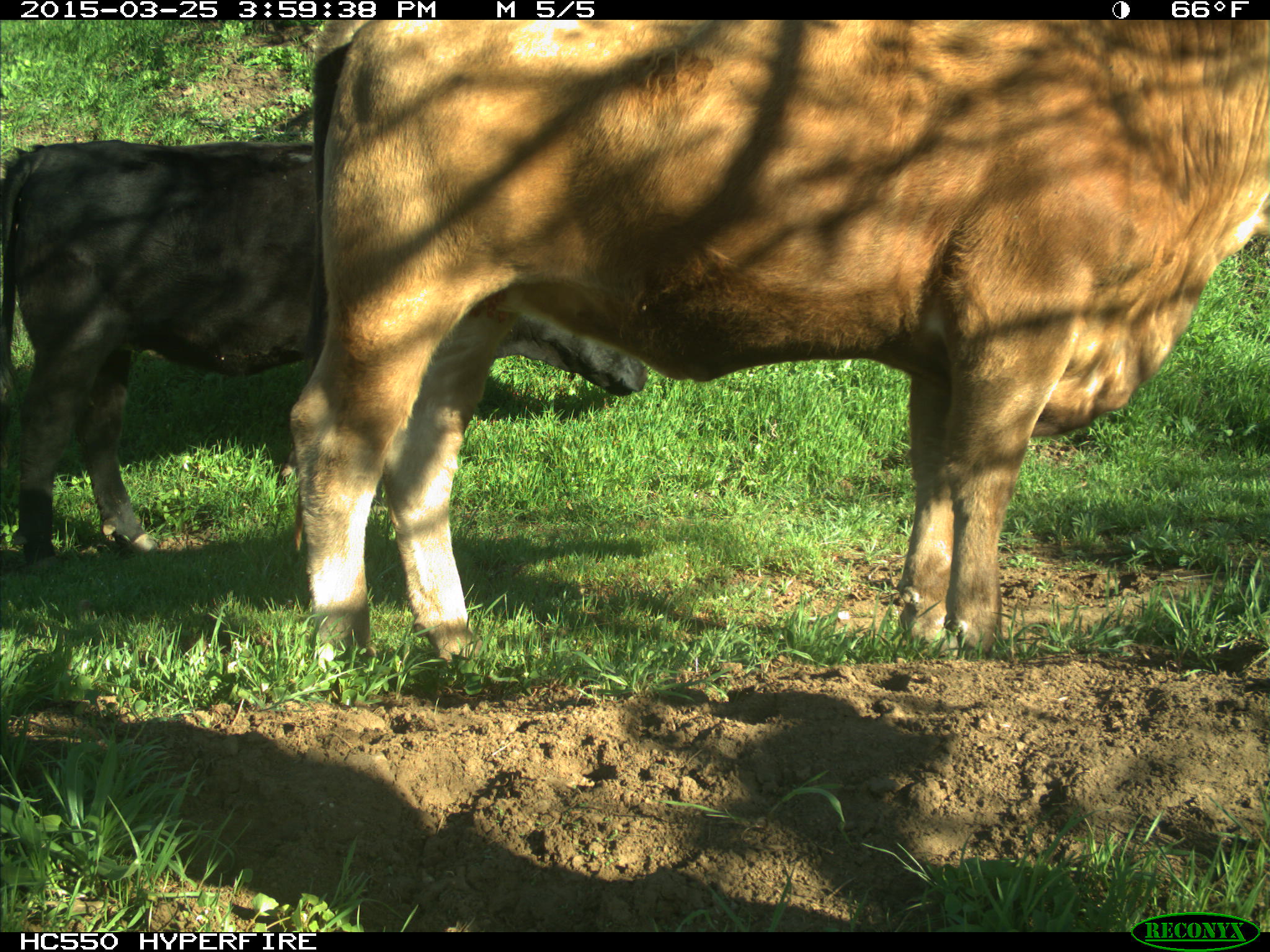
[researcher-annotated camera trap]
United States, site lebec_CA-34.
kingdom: Animalia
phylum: Chordata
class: Mammalia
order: Artiodactyla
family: Bovidae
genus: Bos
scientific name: Bos taurus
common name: domestic cow